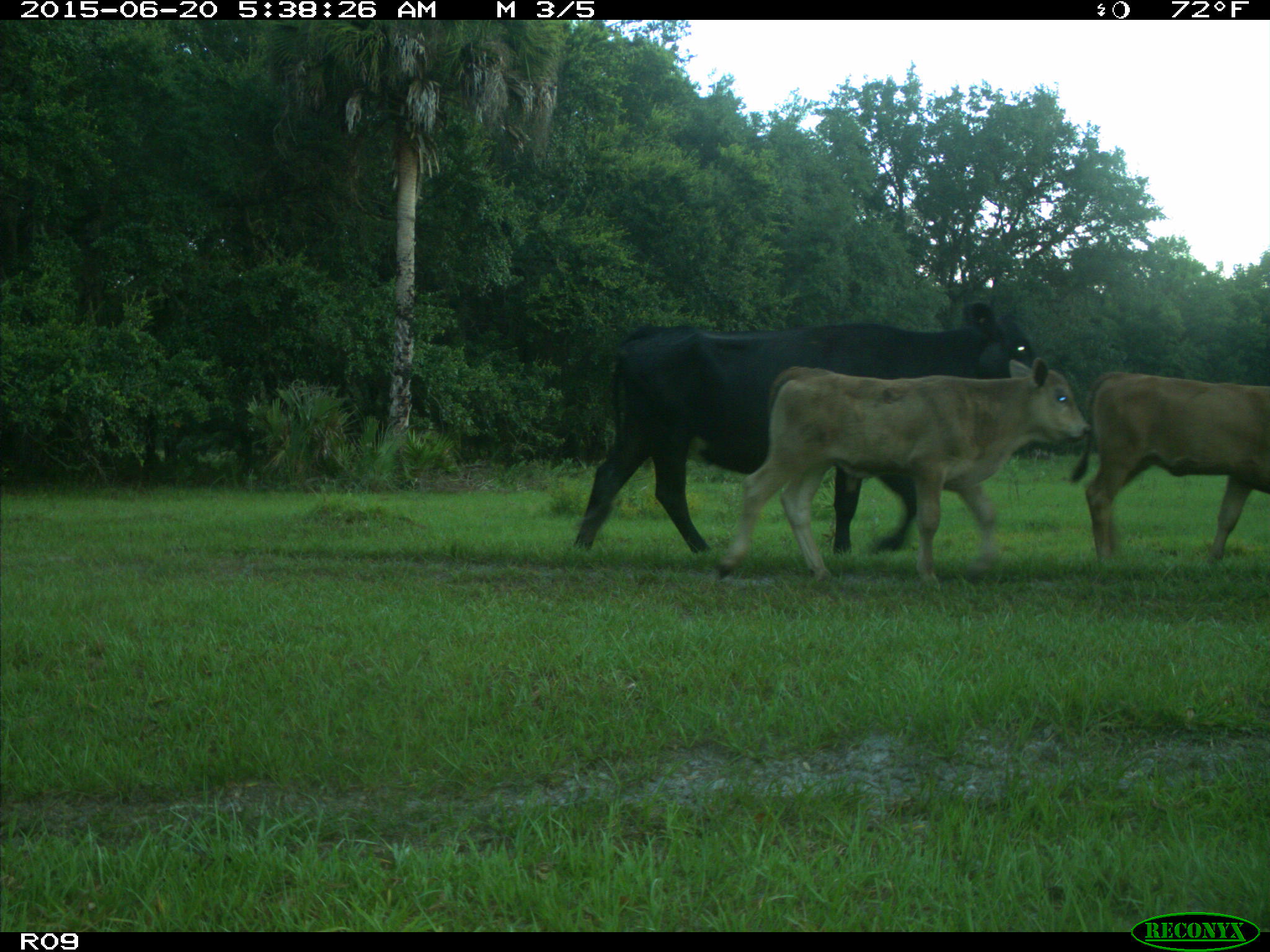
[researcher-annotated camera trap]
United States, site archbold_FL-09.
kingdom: Animalia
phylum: Chordata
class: Mammalia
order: Artiodactyla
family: Bovidae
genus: Bos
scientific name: Bos taurus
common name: domestic cow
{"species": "Bos taurus (domestic cow)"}